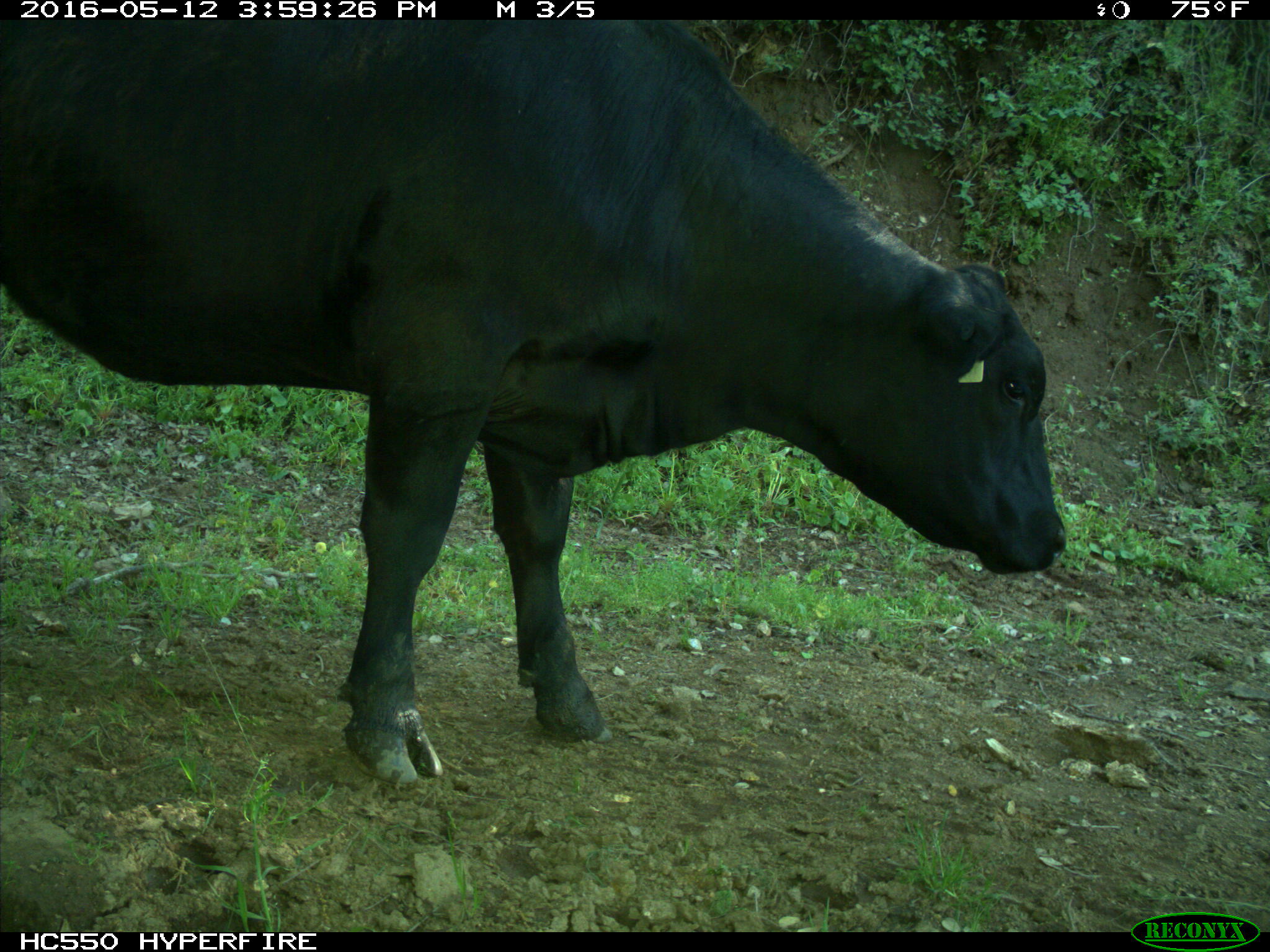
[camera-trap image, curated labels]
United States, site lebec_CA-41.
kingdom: Animalia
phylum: Chordata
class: Mammalia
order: Artiodactyla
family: Bovidae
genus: Bos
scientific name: Bos taurus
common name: domestic cow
Bos taurus (domestic cow).